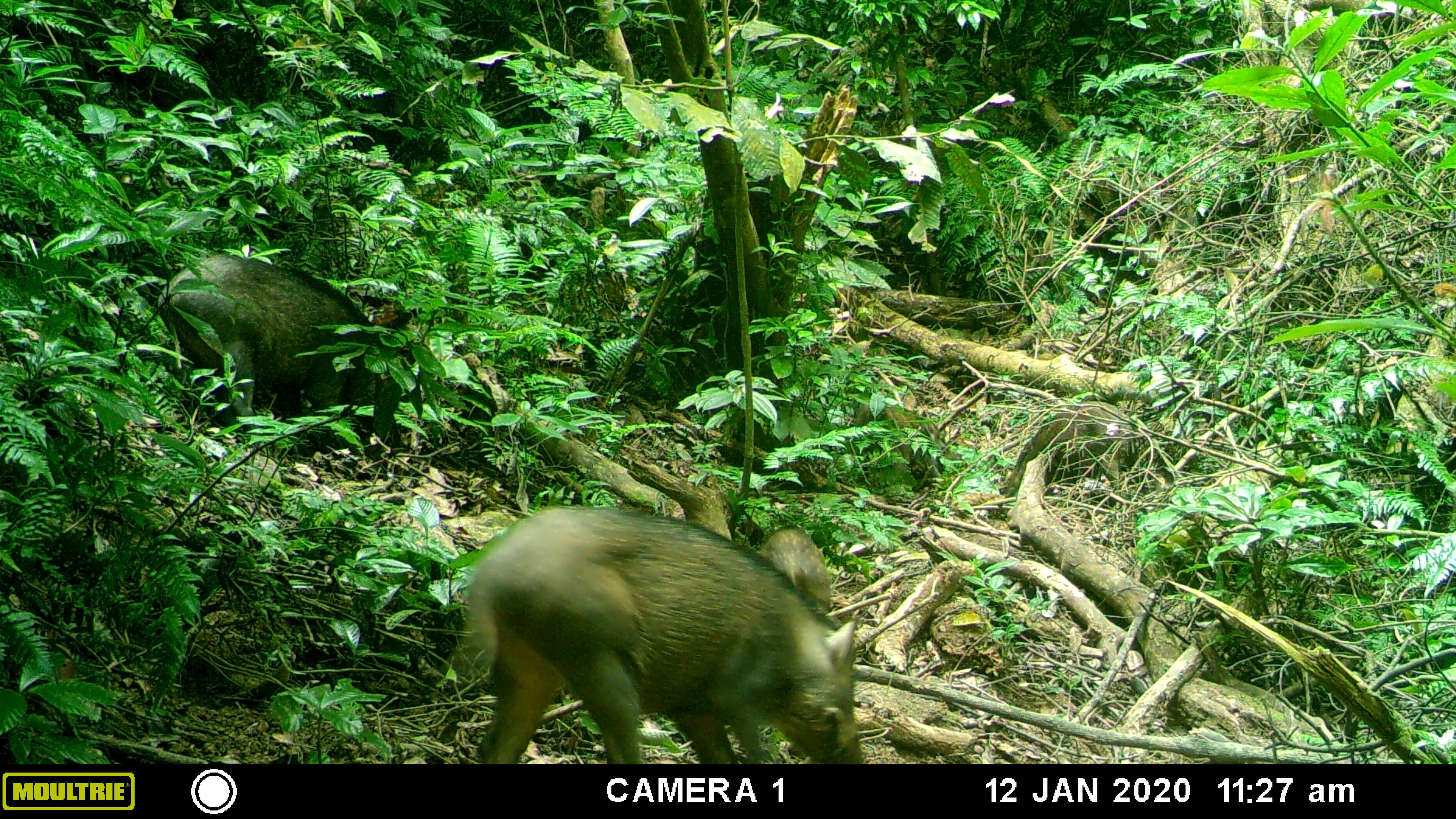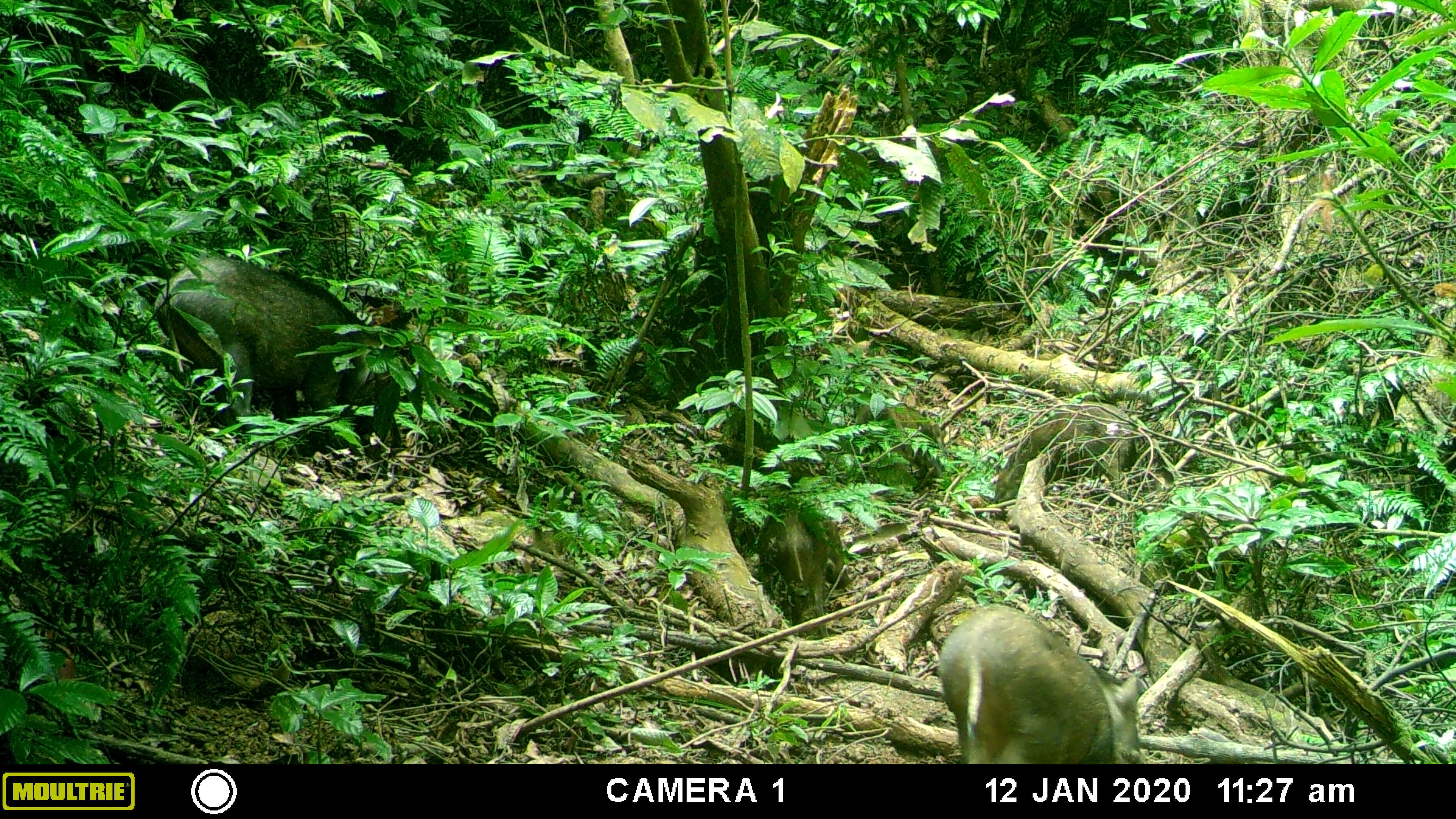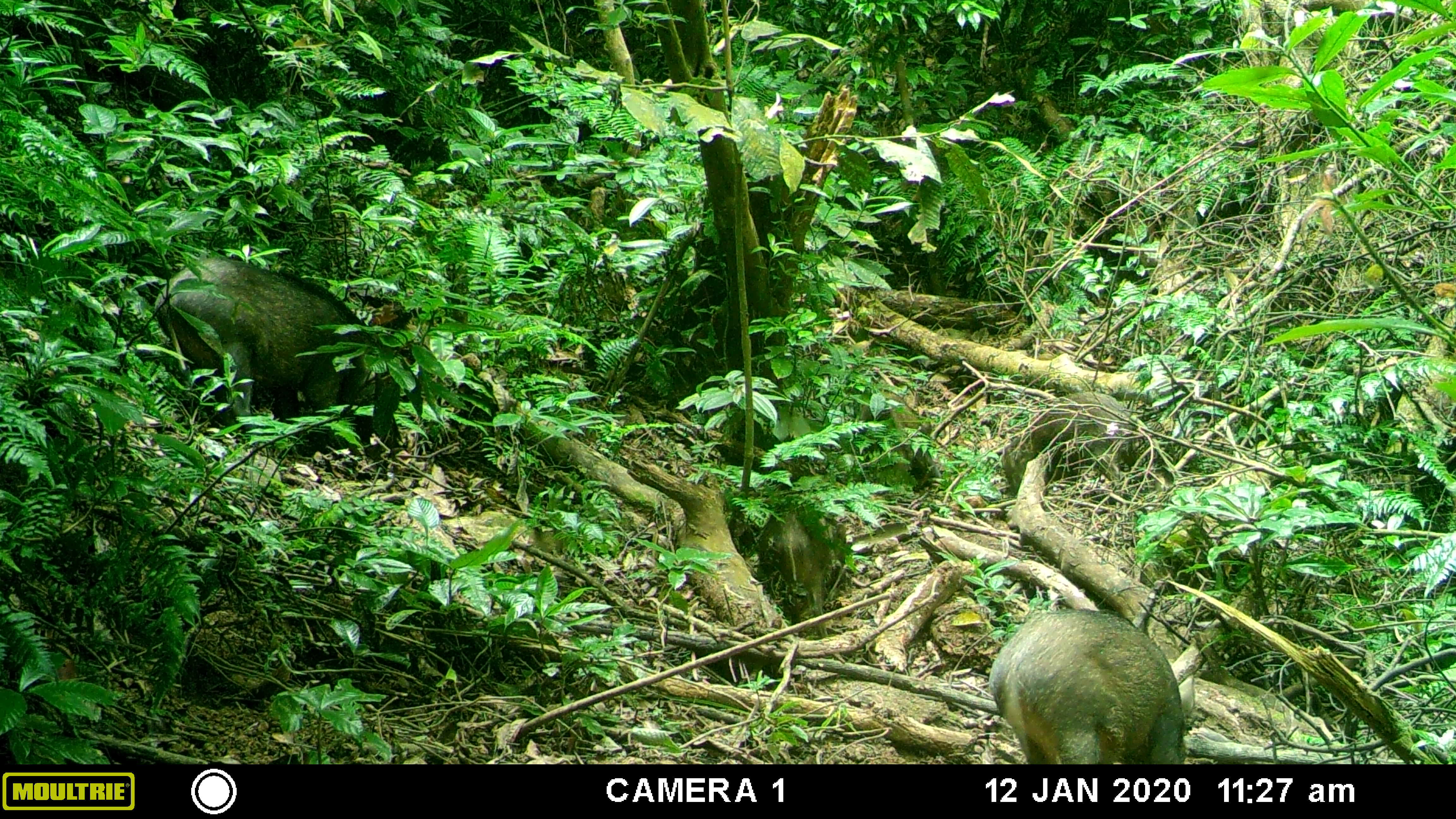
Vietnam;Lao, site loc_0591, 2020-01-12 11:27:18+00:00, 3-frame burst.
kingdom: Animalia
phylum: Chordata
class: Mammalia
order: Artiodactyla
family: Suidae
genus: Sus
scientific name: Sus scrofa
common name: eurasian wild pig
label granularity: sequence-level